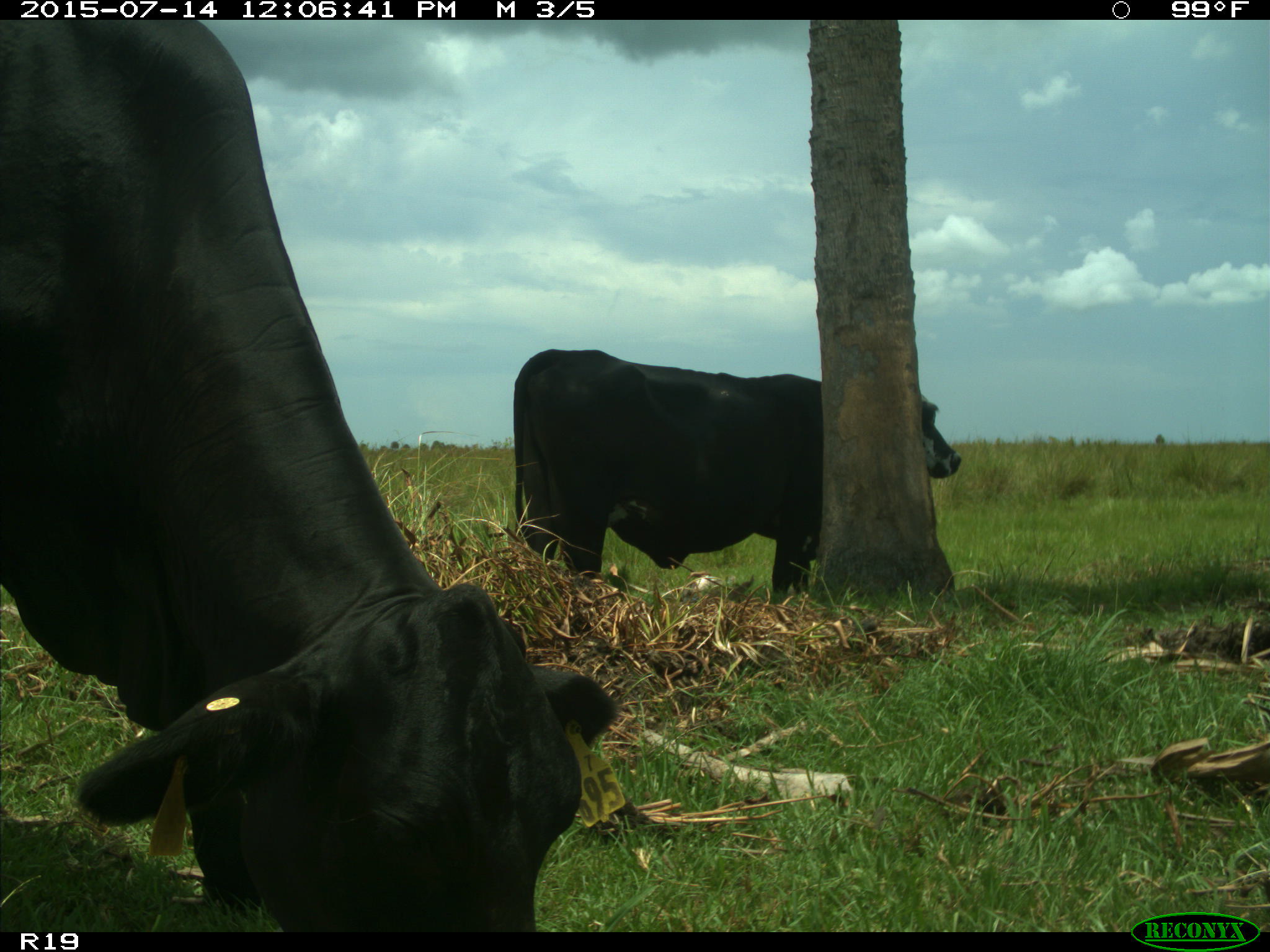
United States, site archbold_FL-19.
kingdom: Animalia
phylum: Chordata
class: Mammalia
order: Artiodactyla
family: Bovidae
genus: Bos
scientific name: Bos taurus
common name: domestic cow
Bos taurus (domestic cow).